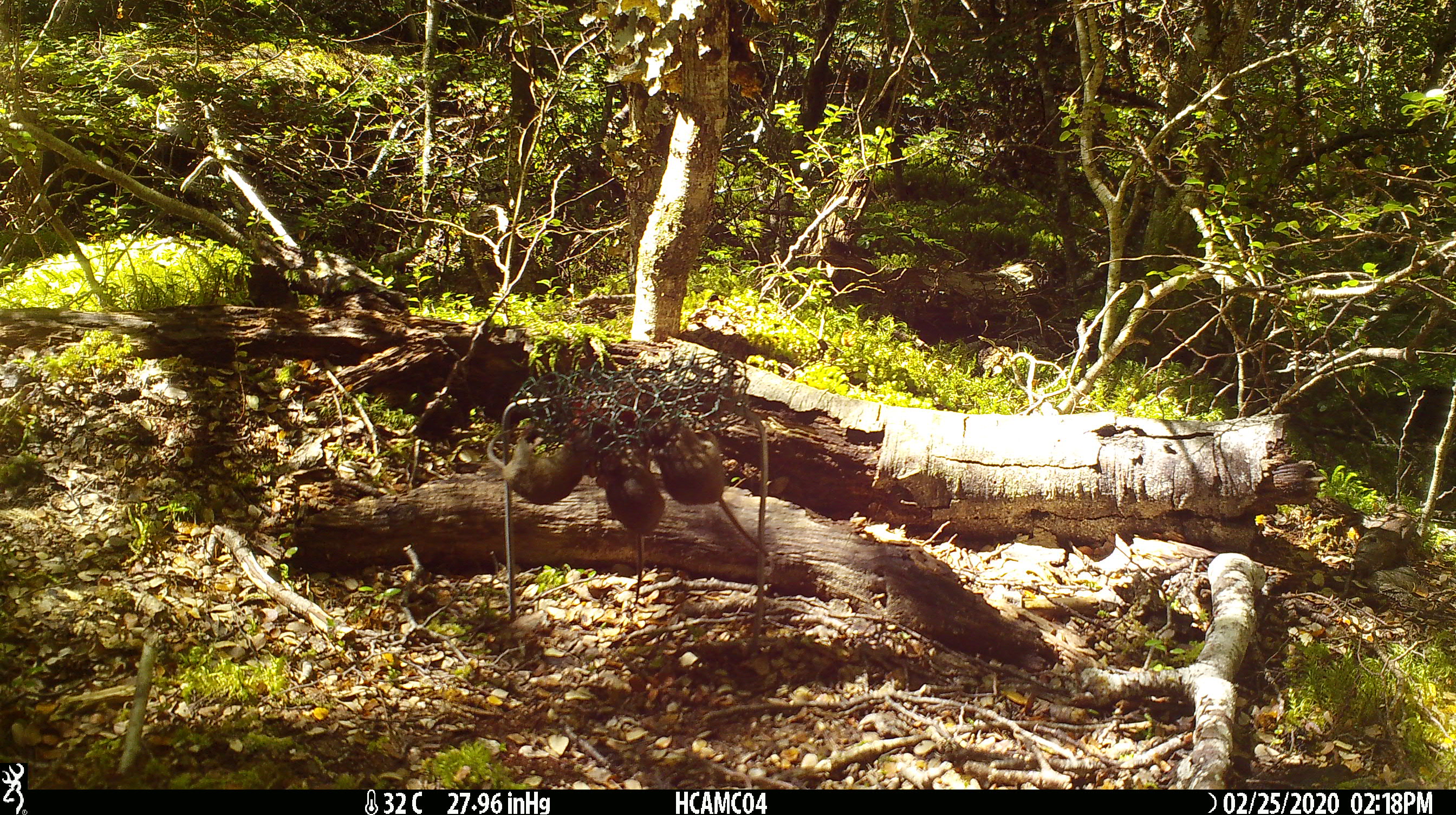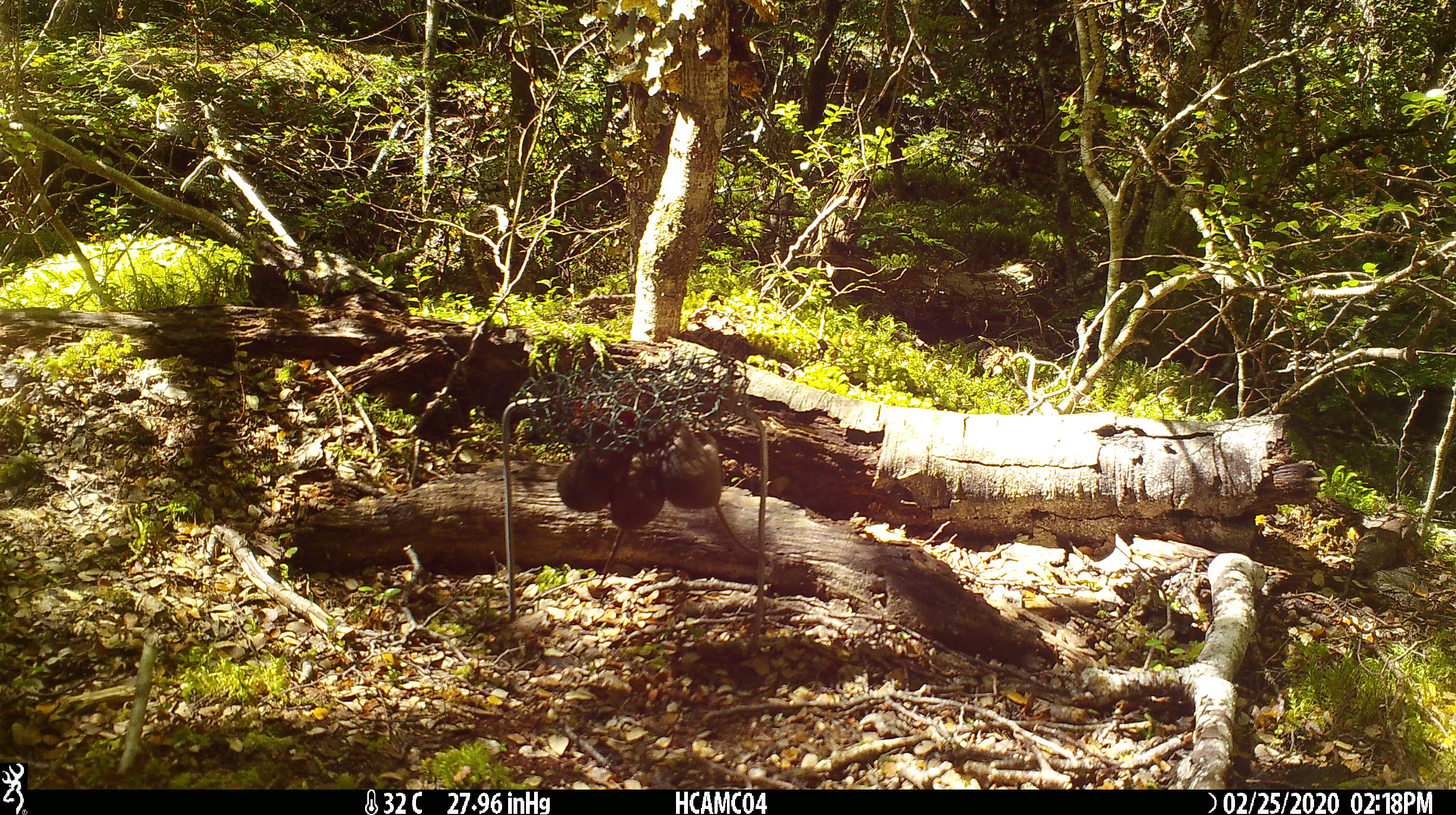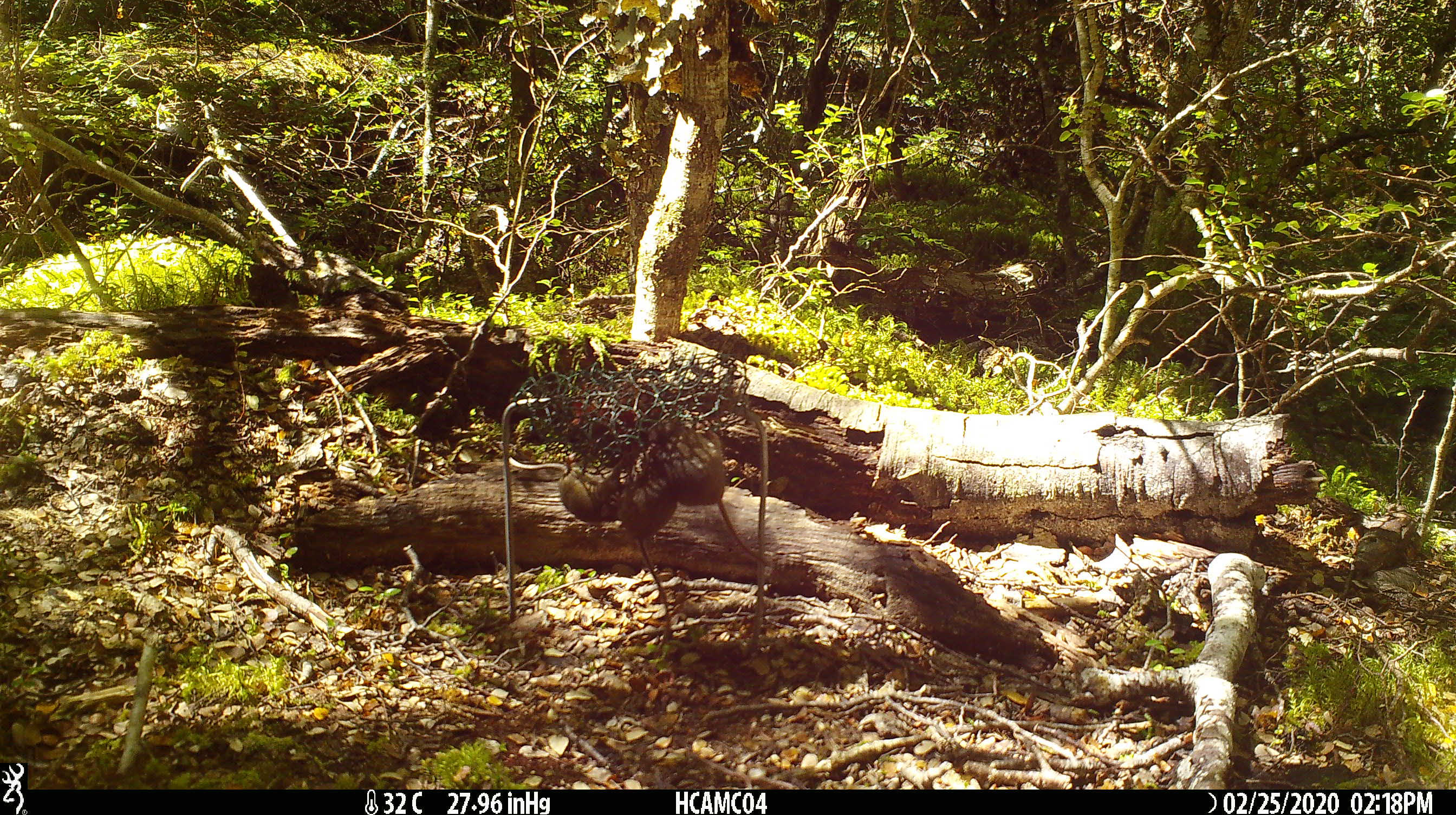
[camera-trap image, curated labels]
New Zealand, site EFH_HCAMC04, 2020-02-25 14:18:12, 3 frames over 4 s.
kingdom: Animalia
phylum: Chordata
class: Mammalia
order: Rodentia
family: Muridae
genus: Mus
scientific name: Mus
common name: mouse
Mouse (Mus).